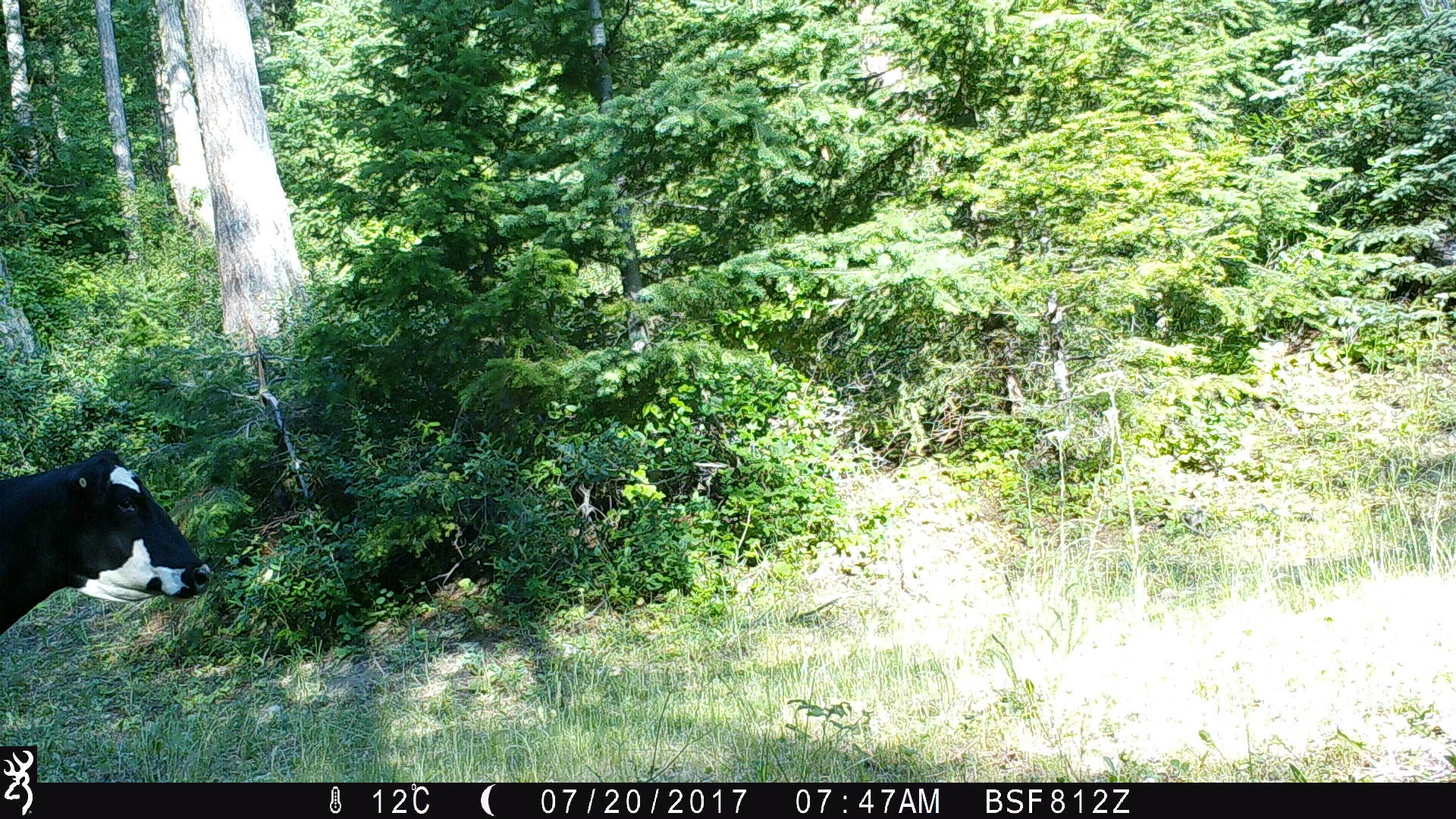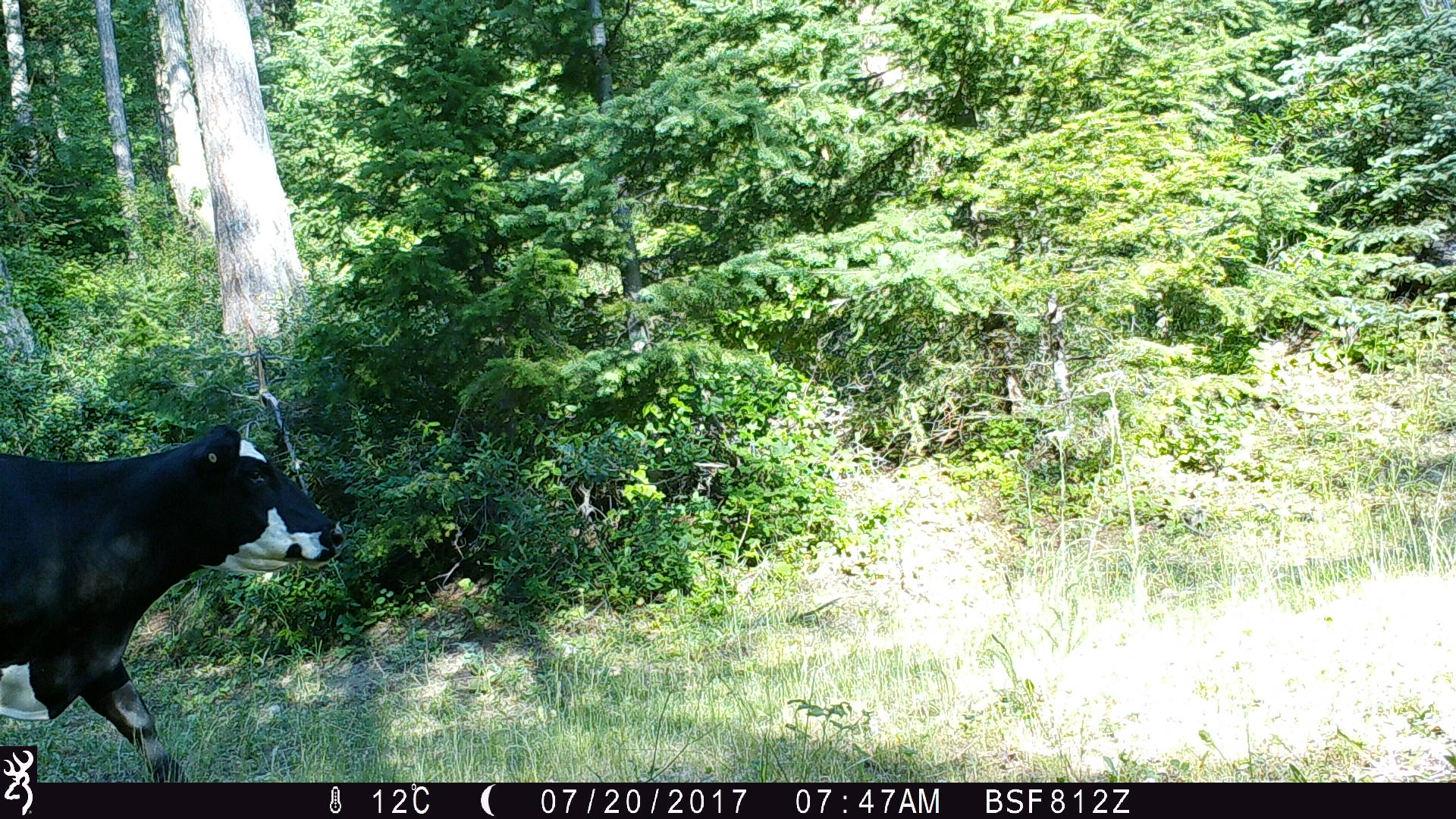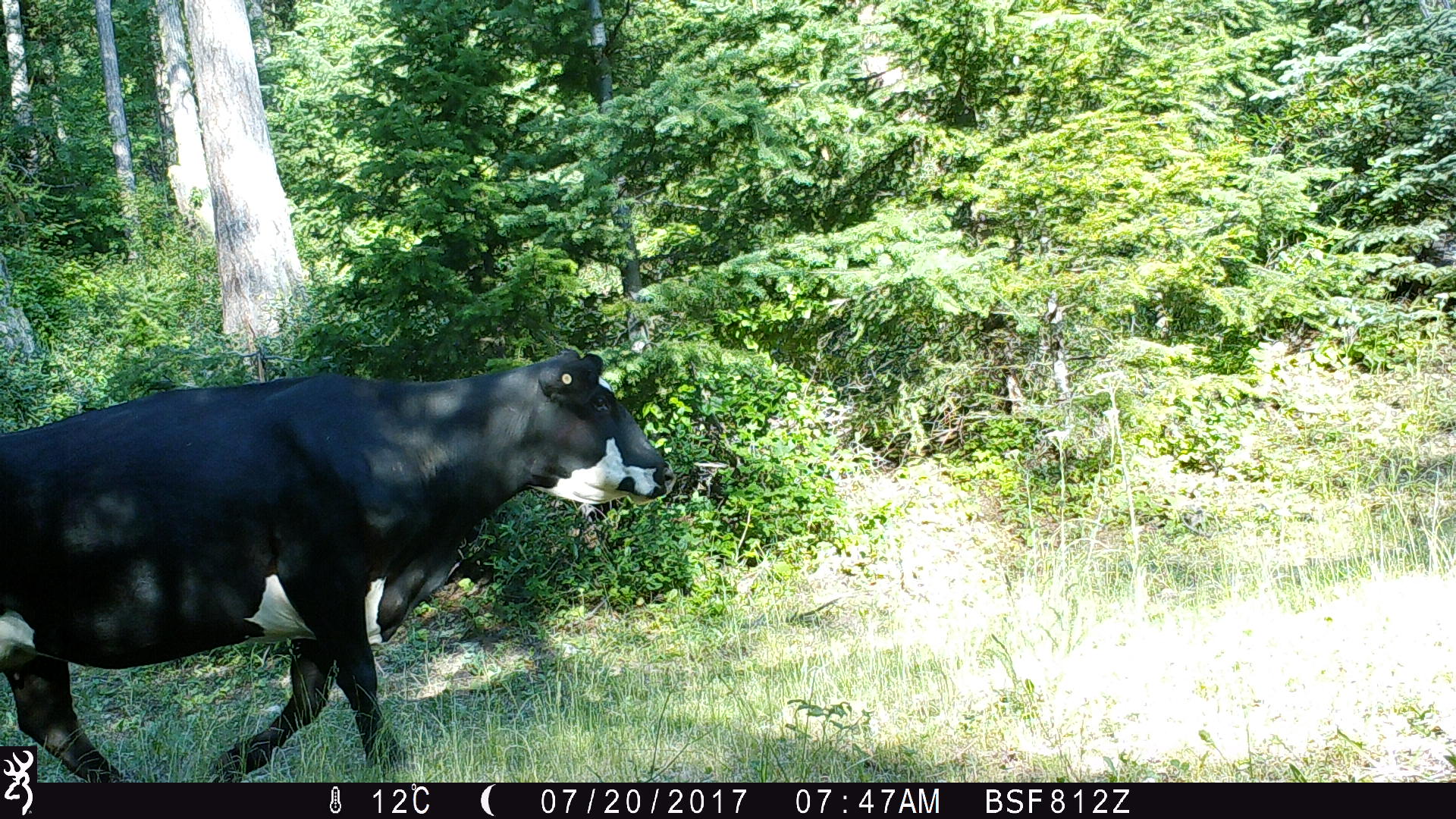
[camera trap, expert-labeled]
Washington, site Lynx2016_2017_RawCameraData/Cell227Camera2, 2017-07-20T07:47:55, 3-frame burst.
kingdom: Animalia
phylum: Chordata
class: Mammalia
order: Artiodactyla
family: Bovidae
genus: Bos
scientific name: Bos taurus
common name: domestic cattle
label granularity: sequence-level